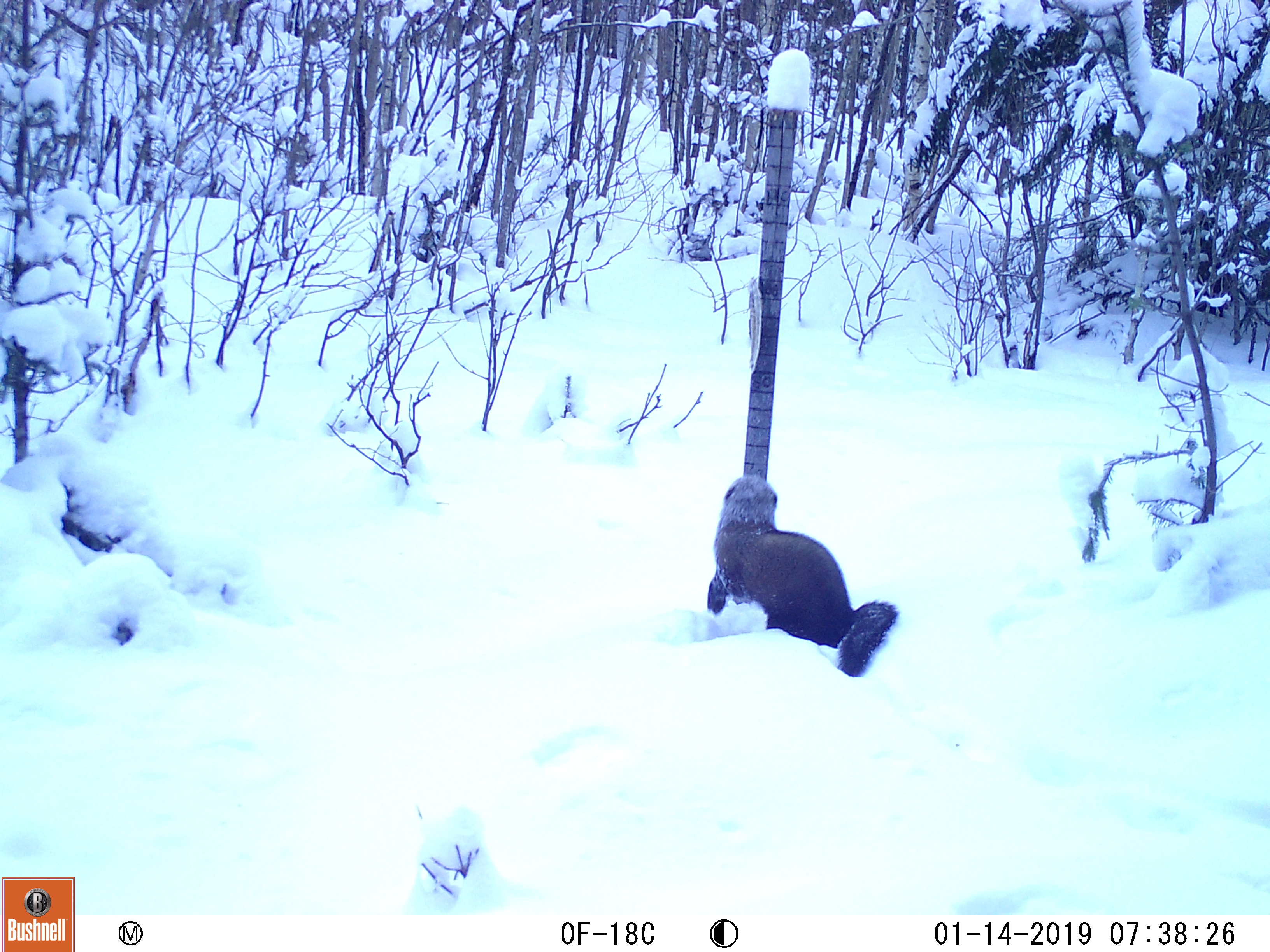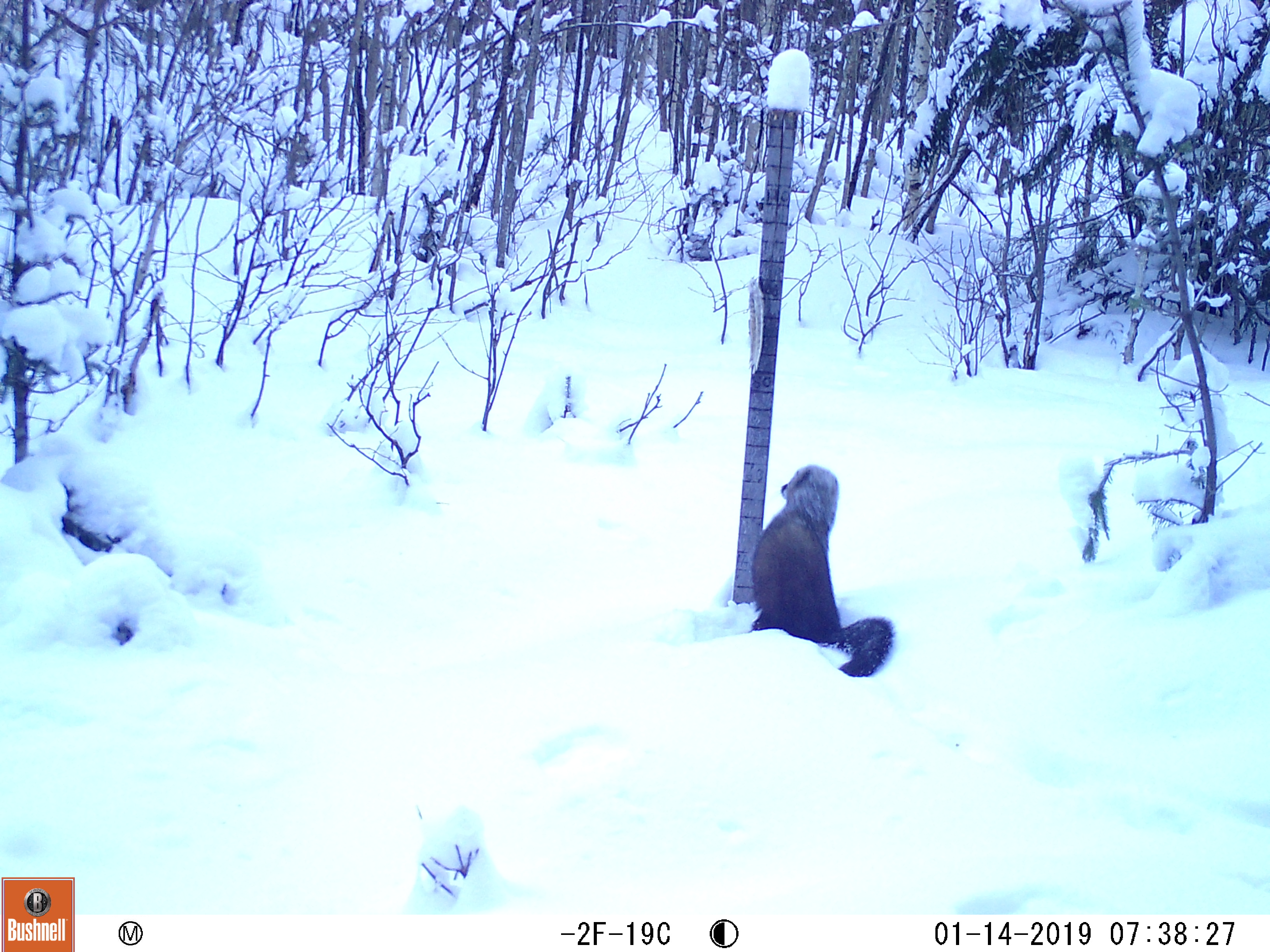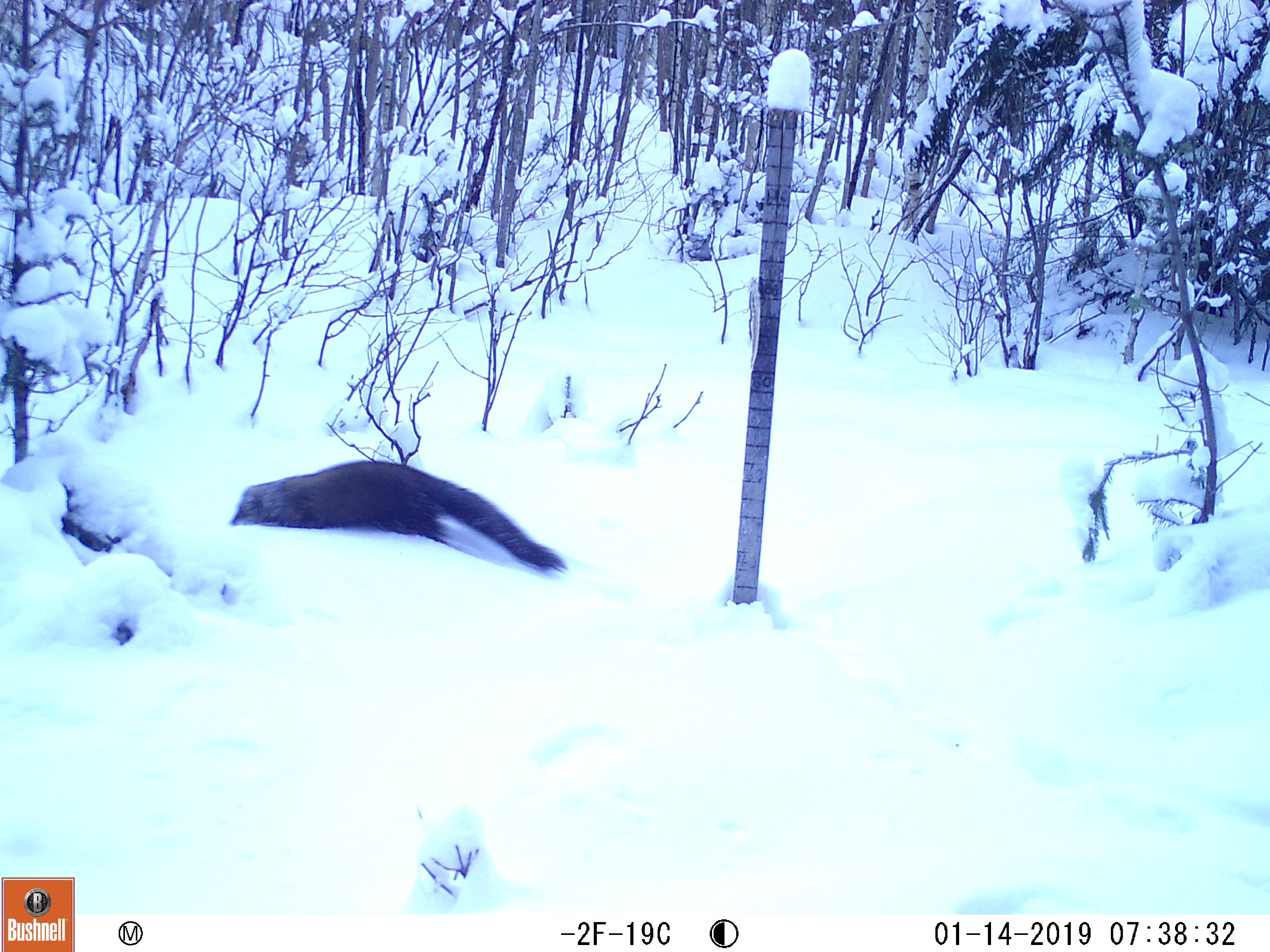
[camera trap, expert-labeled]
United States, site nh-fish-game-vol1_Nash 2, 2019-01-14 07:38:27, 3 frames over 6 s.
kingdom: Animalia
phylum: Chordata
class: Mammalia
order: Carnivora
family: Mustelidae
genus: Pekania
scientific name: Pekania pennanti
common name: fisher